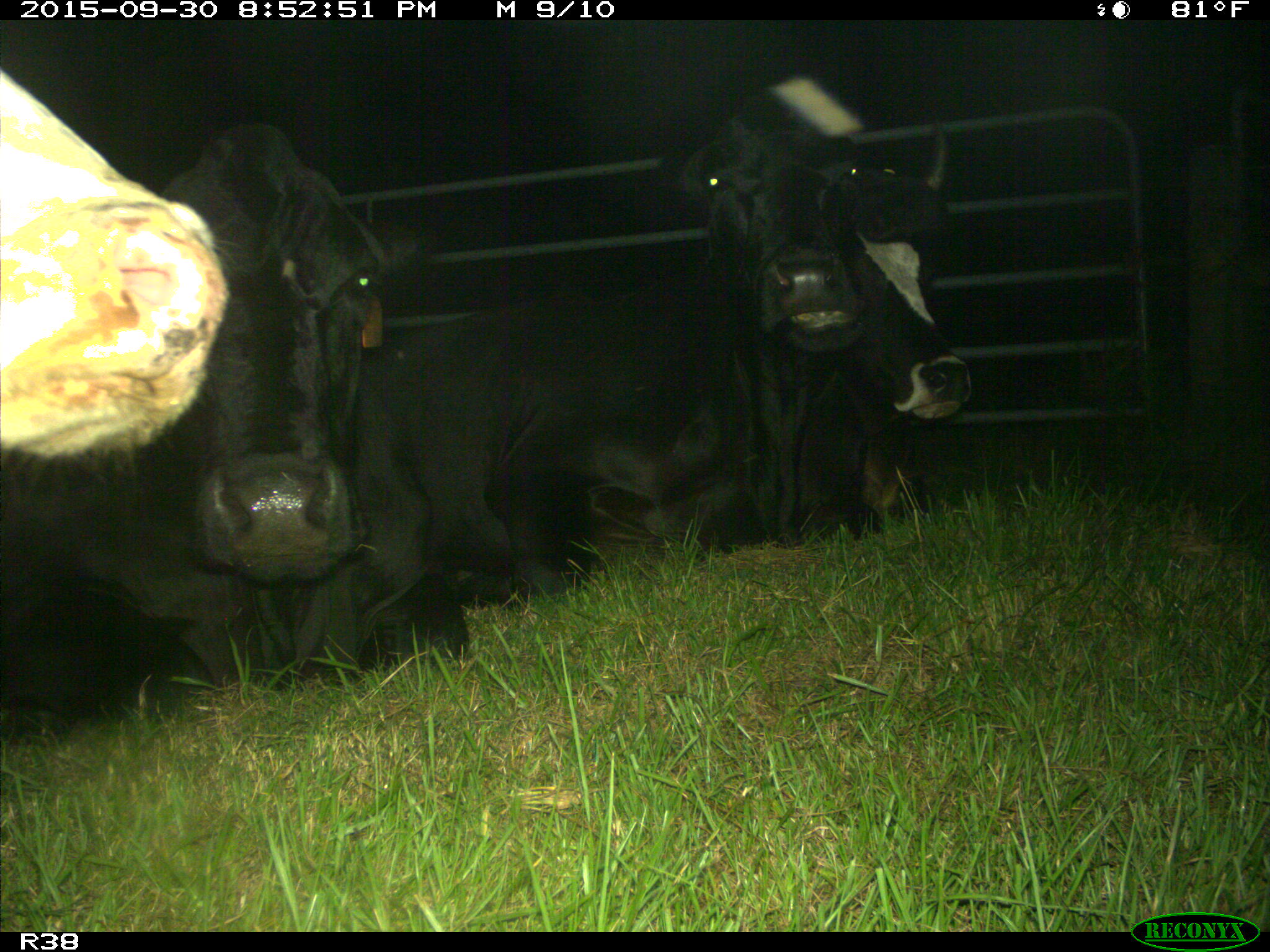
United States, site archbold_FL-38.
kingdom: Animalia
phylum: Chordata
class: Mammalia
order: Artiodactyla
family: Bovidae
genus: Bos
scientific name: Bos taurus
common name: domestic cow